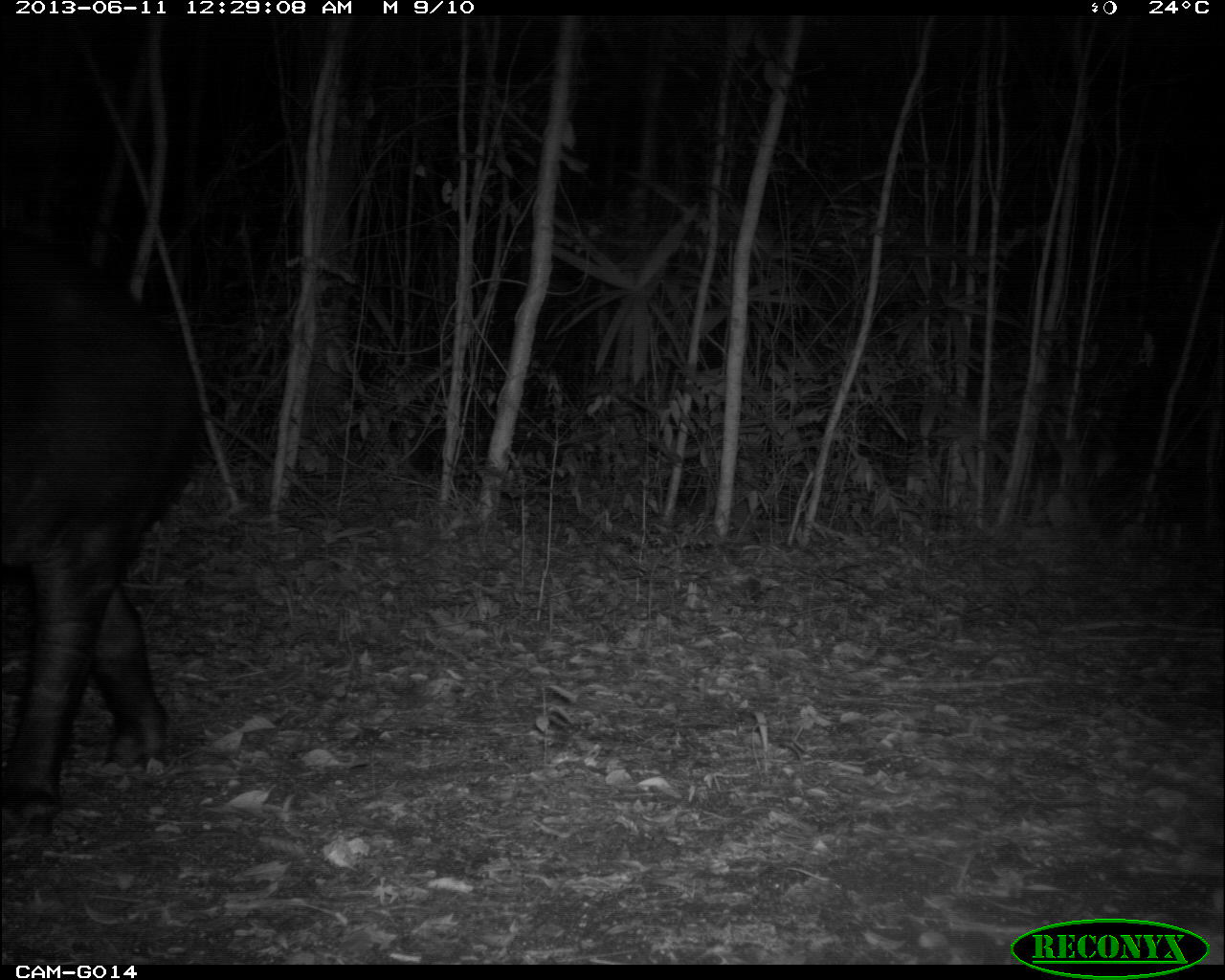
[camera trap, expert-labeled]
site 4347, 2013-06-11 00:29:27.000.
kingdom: Animalia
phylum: Chordata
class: Mammalia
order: Perissodactyla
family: Tapiridae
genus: Tapirus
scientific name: Tapirus bairdii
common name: baird's tapir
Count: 1.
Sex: female.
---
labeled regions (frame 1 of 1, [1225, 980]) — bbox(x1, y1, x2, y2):
tapirus bairdii: bbox(0, 228, 200, 829)